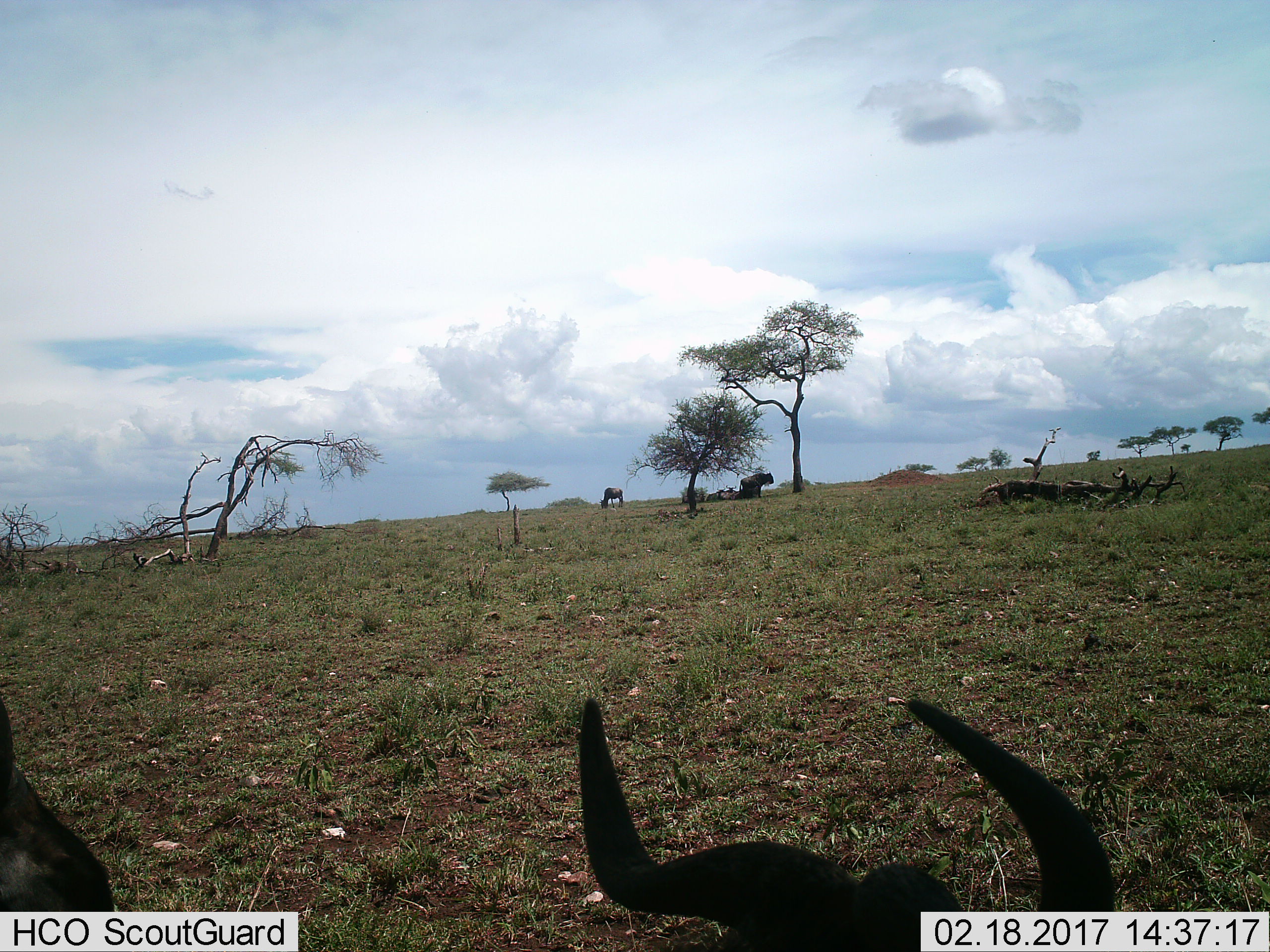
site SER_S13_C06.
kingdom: Animalia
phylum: Chordata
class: Mammalia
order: Artiodactyla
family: Bovidae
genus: Connochaetes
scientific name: Connochaetes taurinus taurinus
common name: blue wildebeest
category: wildebeestblue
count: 6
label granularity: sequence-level